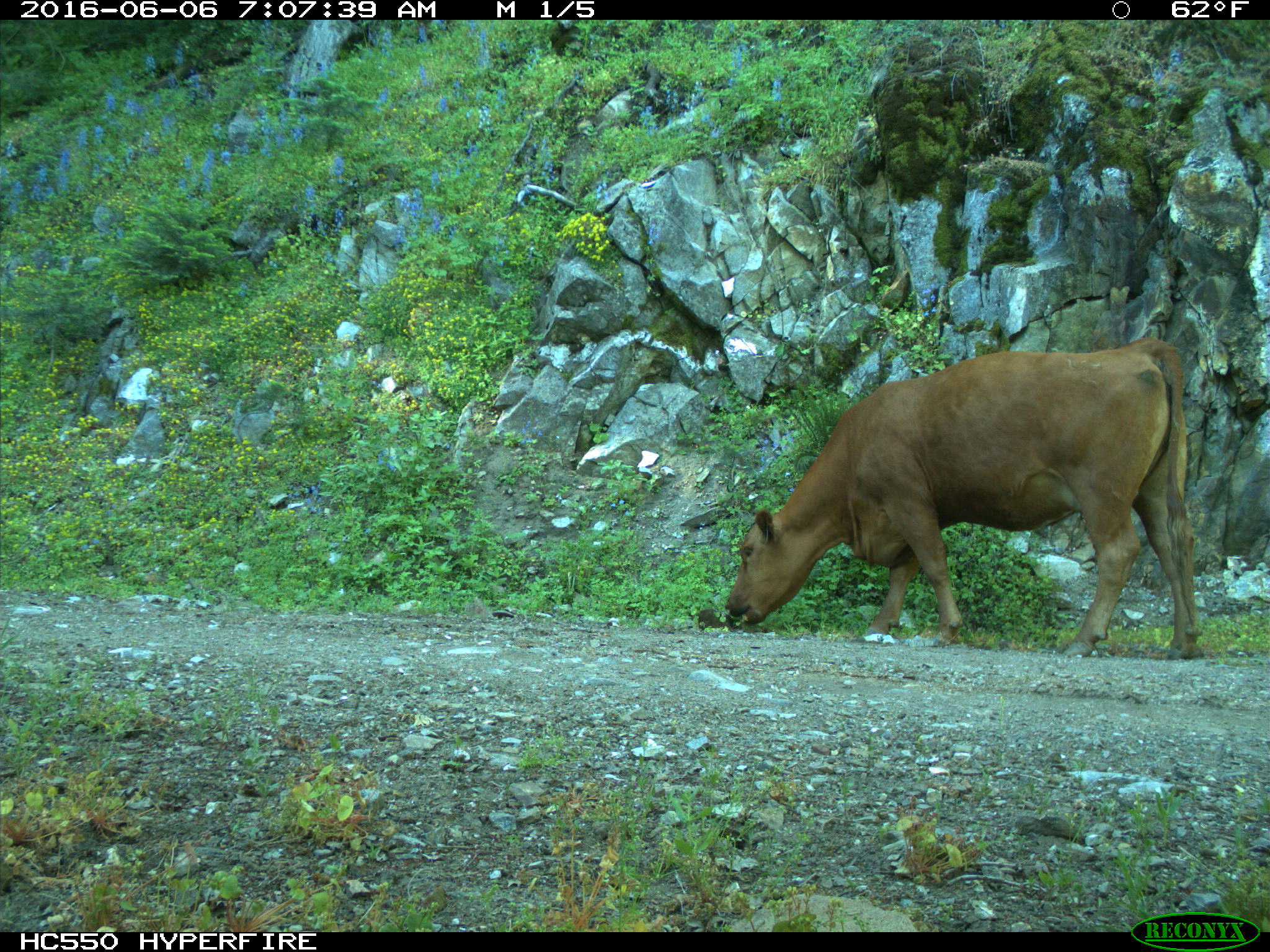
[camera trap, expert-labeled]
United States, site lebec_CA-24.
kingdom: Animalia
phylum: Chordata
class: Mammalia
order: Artiodactyla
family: Bovidae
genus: Bos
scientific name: Bos taurus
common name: domestic cow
Bos taurus (domestic cow).